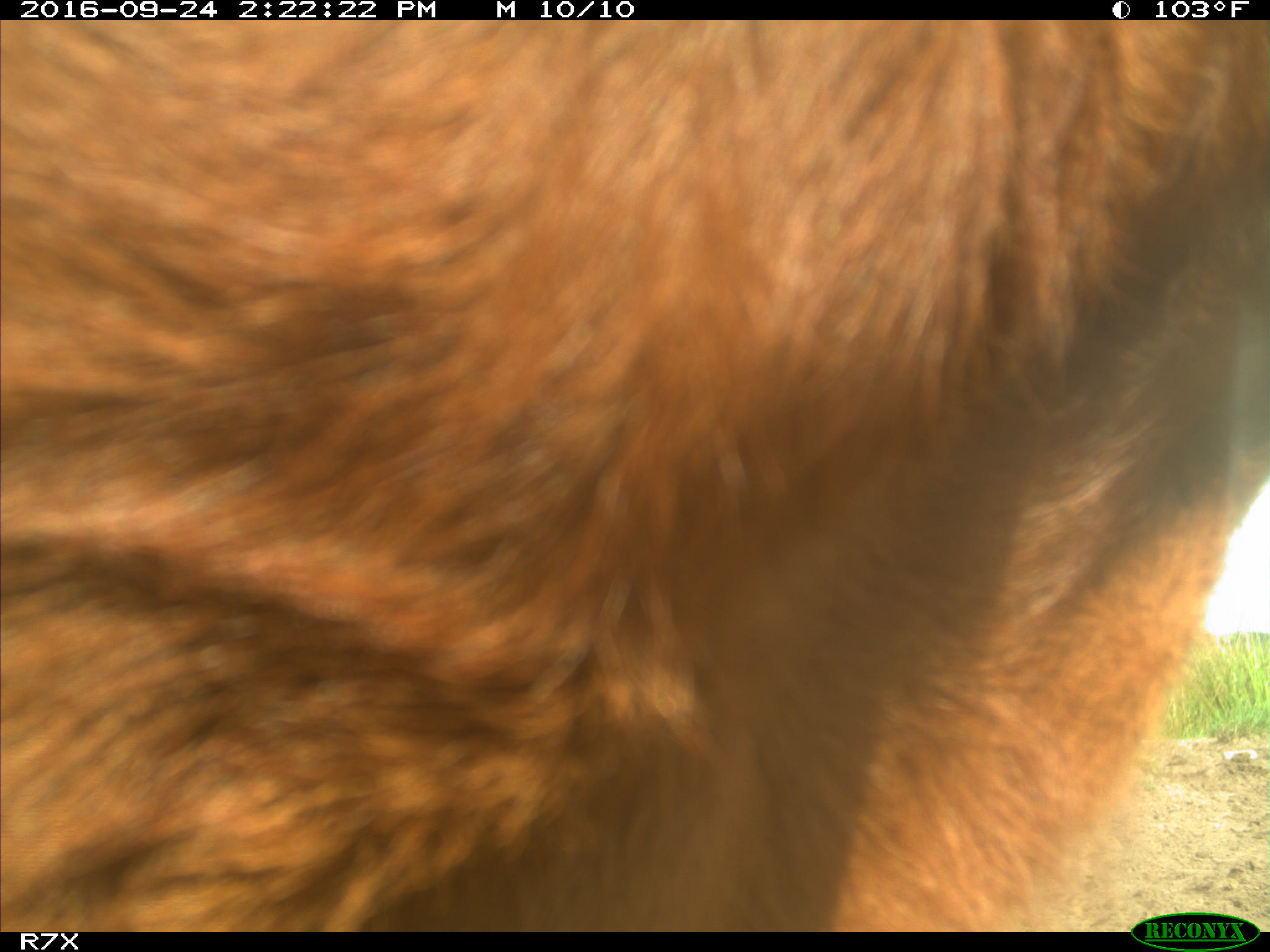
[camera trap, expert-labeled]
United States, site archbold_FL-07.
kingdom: Animalia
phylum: Chordata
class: Mammalia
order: Artiodactyla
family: Bovidae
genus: Bos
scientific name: Bos taurus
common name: domestic cow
Bos taurus (domestic cow).